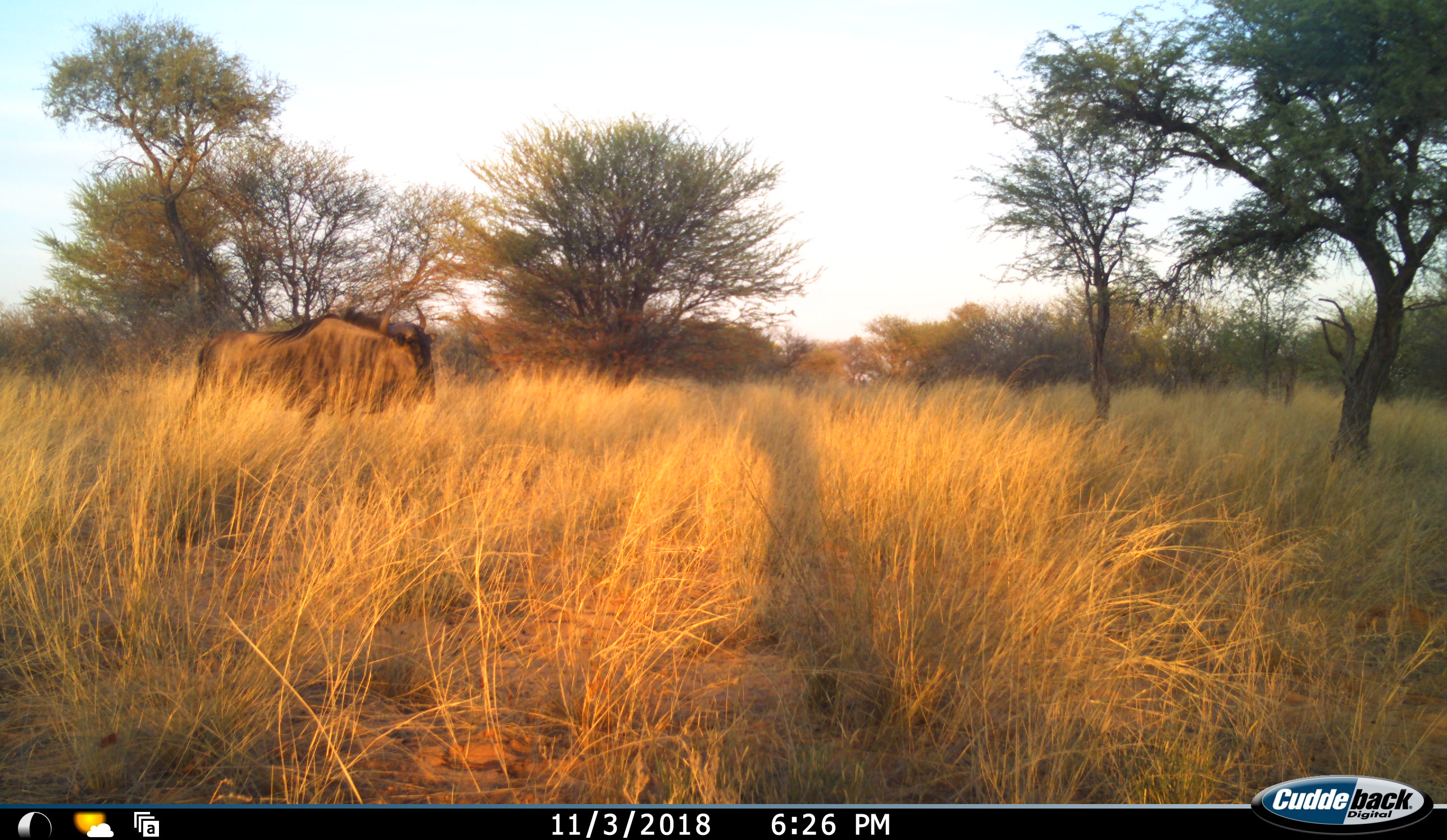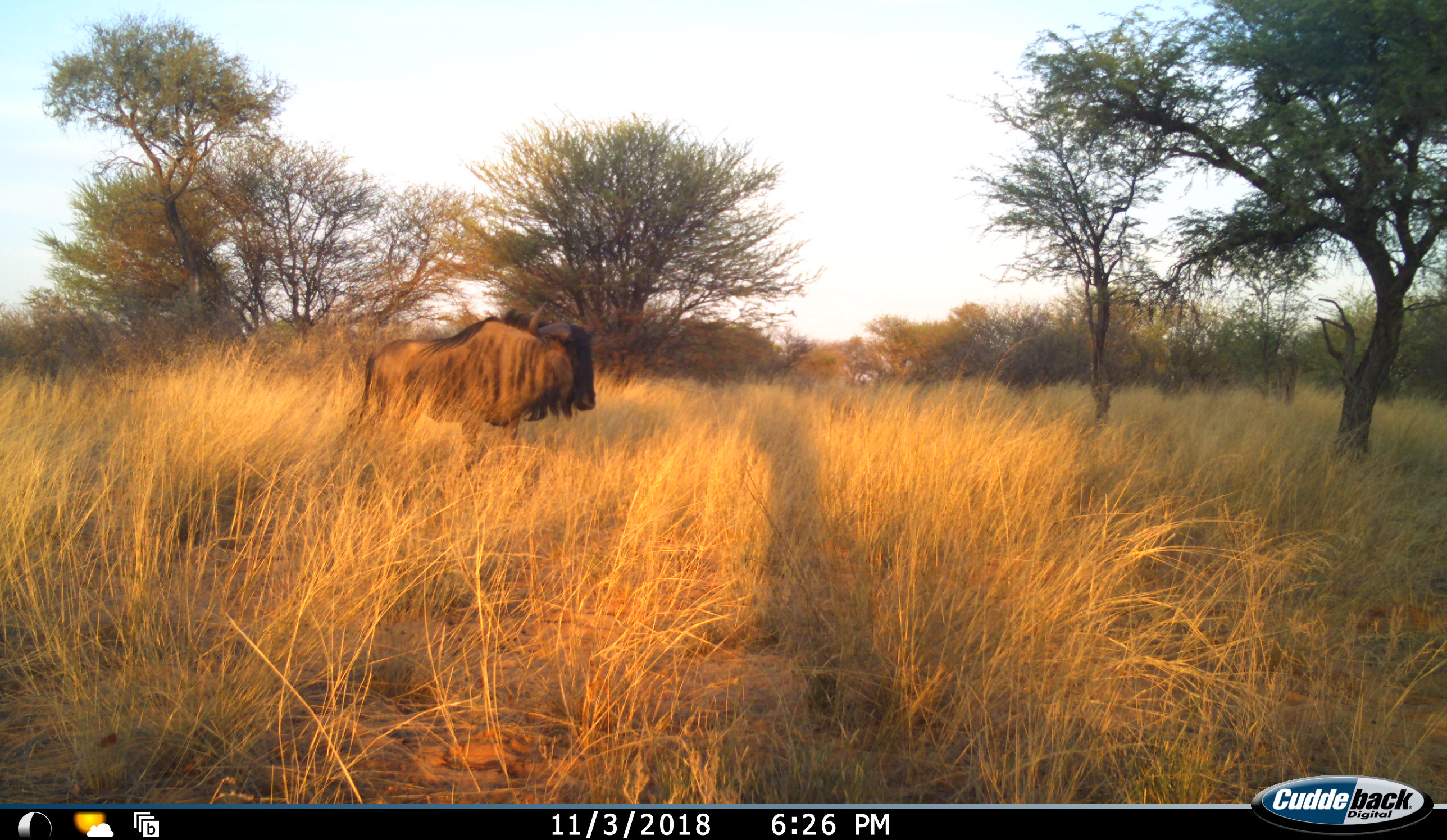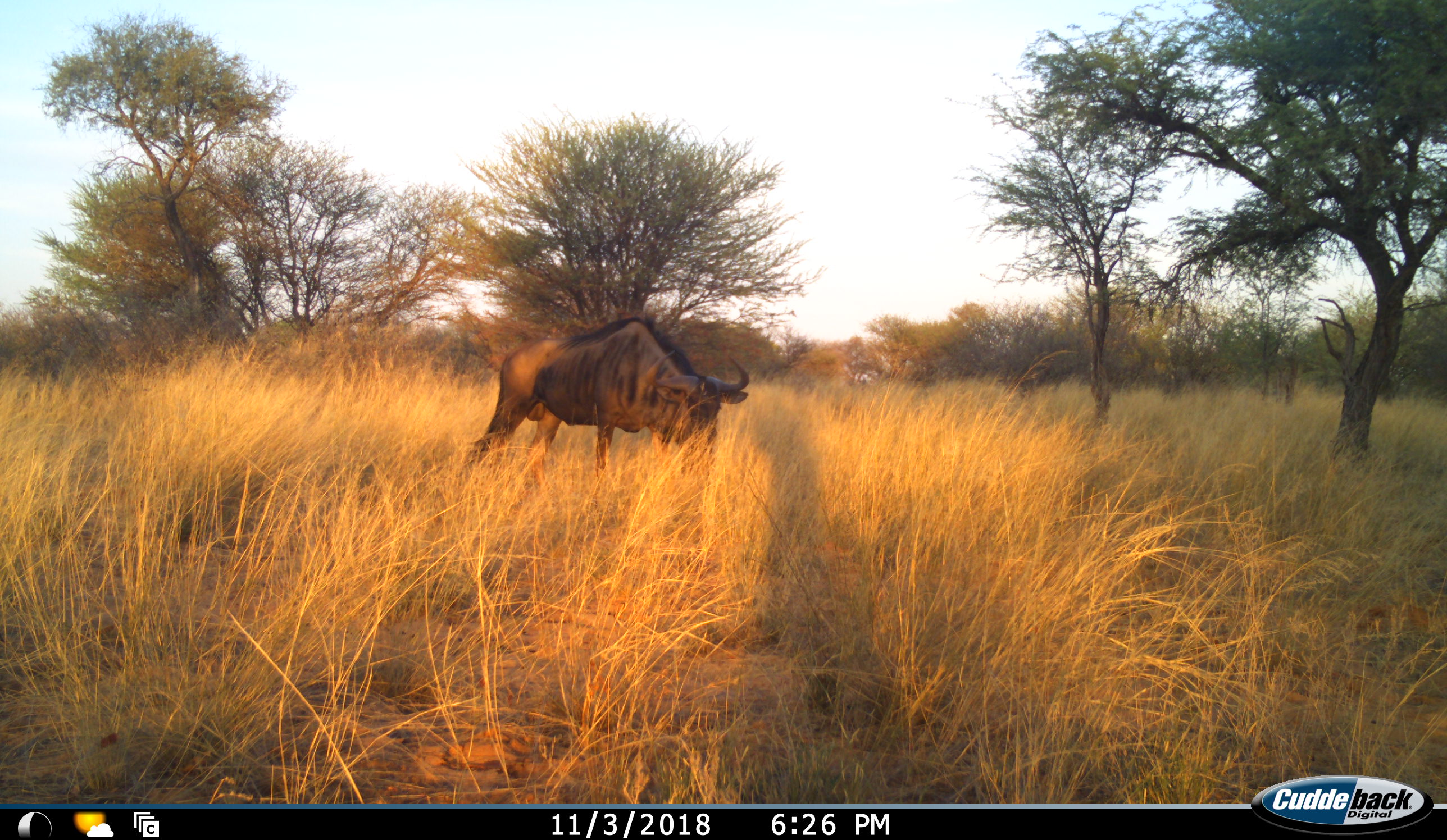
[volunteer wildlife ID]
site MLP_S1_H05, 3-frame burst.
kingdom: Animalia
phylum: Chordata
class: Mammalia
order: Artiodactyla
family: Bovidae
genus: Connochaetes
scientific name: Connochaetes taurinus taurinus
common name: blue wildebeest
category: wildebeestblue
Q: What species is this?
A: Wildebeestblue (blue wildebeest) (Connochaetes taurinus taurinus).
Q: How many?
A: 1.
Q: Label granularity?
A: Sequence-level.